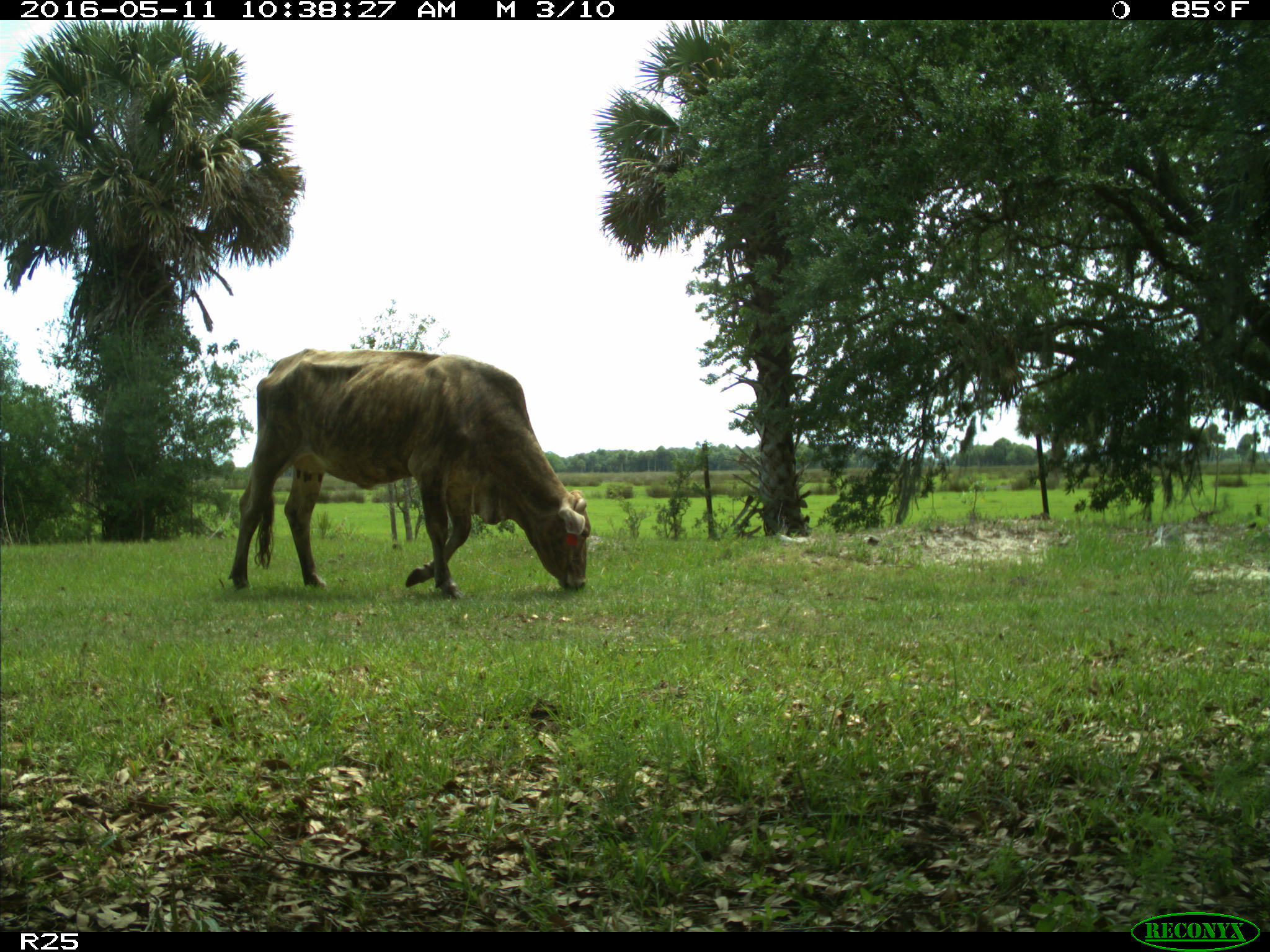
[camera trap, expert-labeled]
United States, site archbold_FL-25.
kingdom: Animalia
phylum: Chordata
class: Mammalia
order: Artiodactyla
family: Bovidae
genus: Bos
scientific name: Bos taurus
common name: domestic cow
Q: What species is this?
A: Bos taurus (domestic cow).